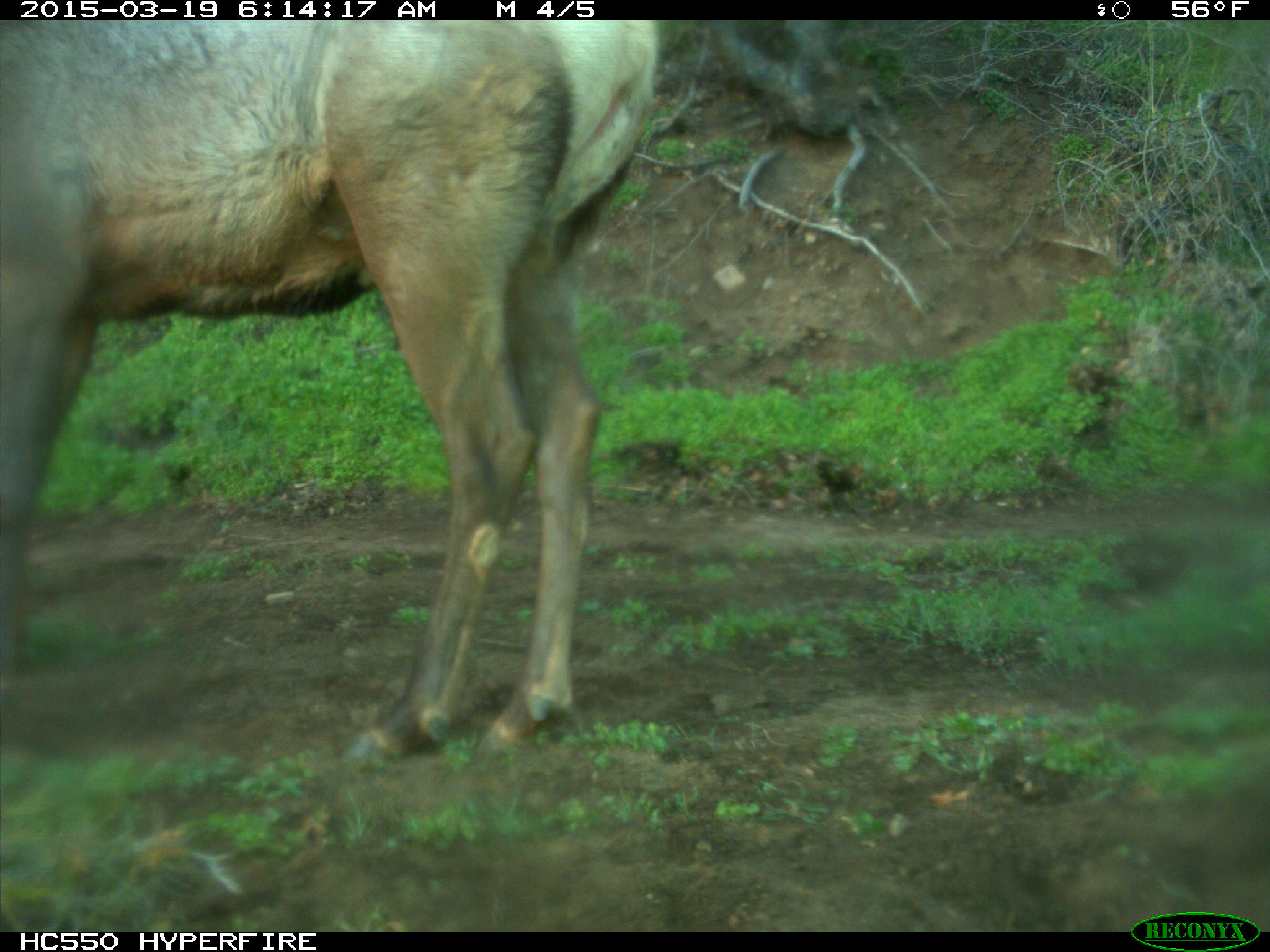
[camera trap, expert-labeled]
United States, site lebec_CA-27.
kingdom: Animalia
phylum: Chordata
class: Mammalia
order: Artiodactyla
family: Cervidae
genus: Cervus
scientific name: Cervus canadensis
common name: elk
Cervus canadensis (elk).